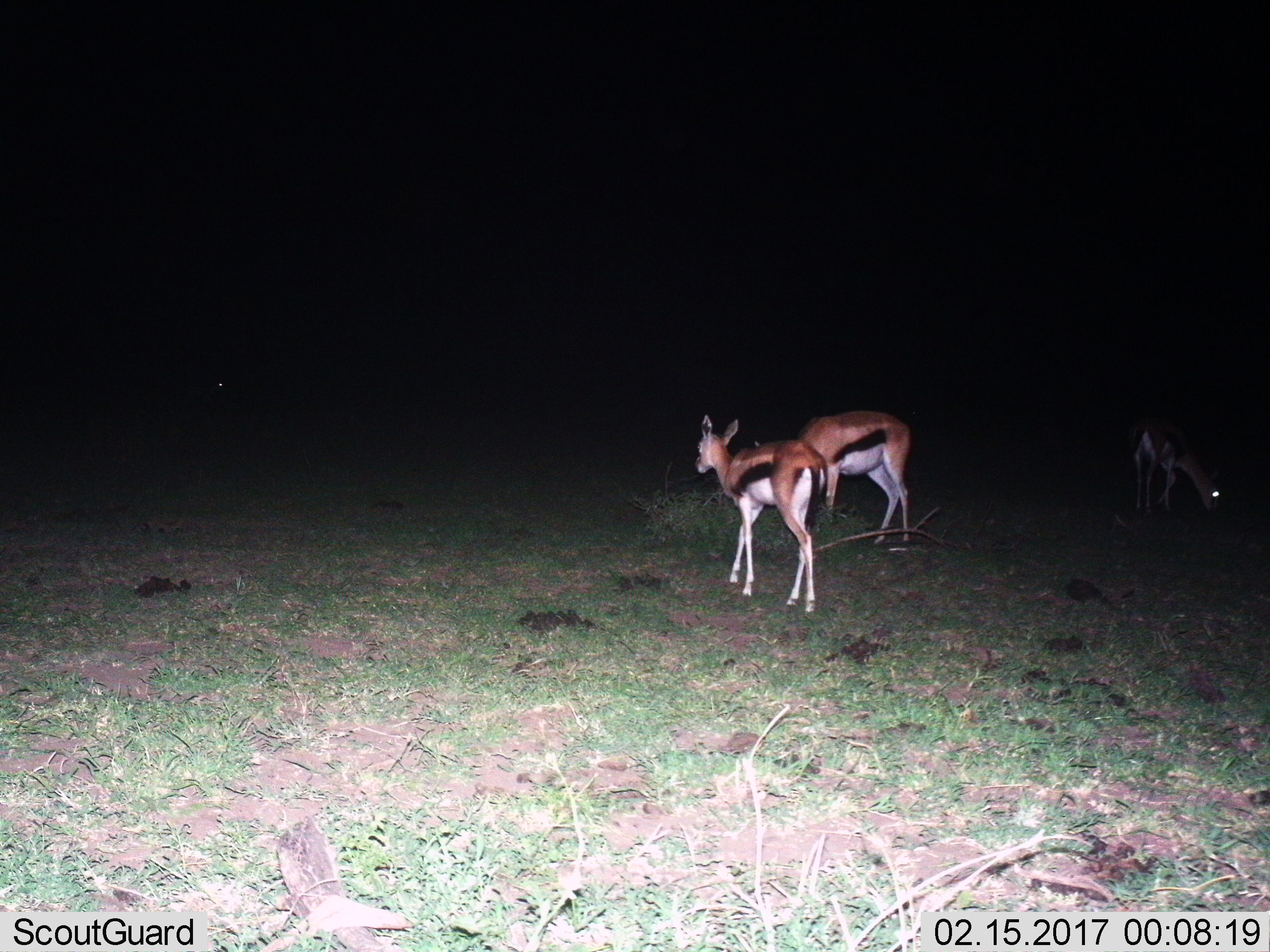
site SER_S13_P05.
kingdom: Animalia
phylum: Chordata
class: Mammalia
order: Artiodactyla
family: Bovidae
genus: Eudorcas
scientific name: Eudorcas thomsonii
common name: thomson's gazelle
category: gazellethomsons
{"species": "gazellethomsons (thomson's gazelle) (Eudorcas thomsonii)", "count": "3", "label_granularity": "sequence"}